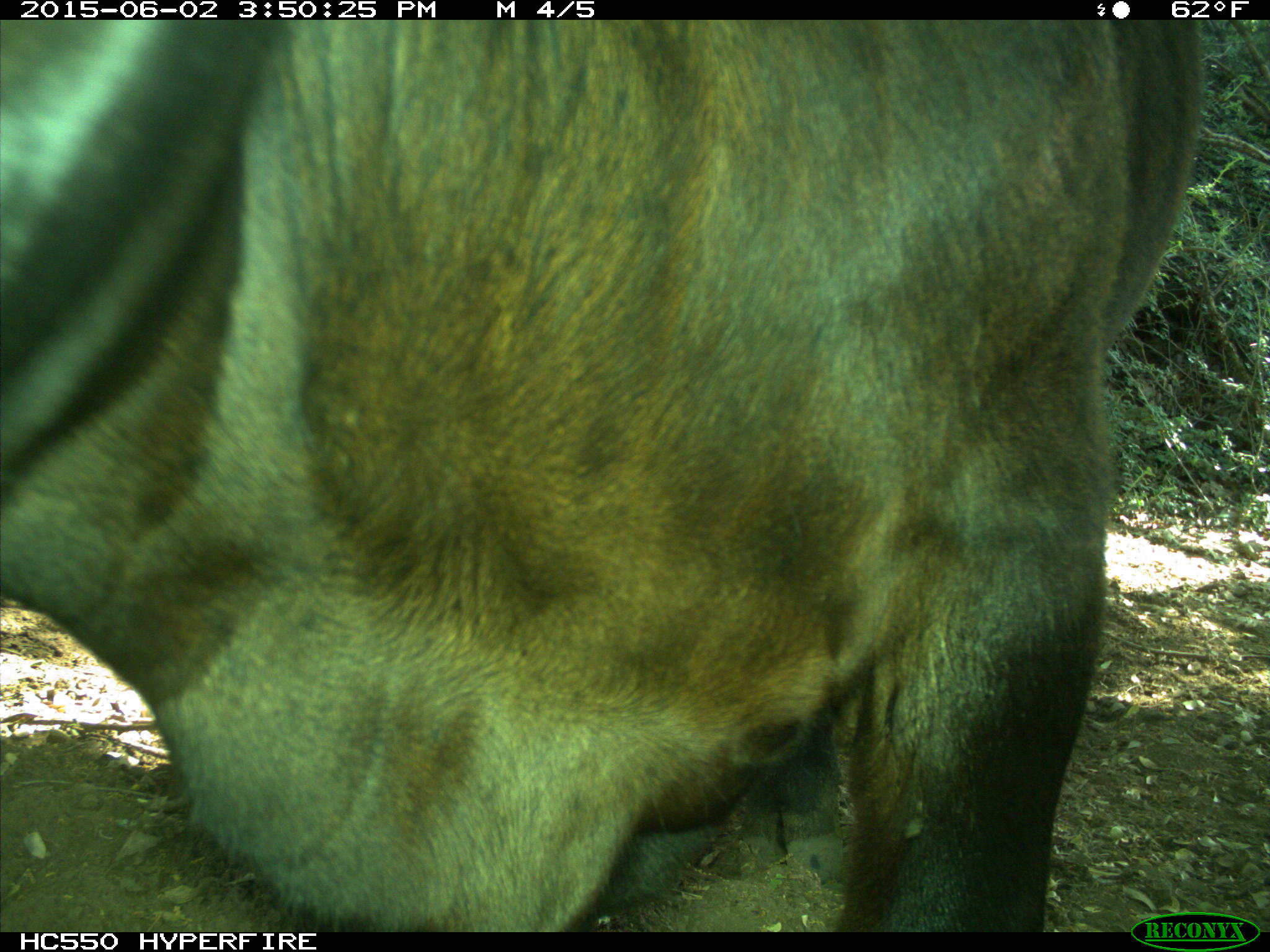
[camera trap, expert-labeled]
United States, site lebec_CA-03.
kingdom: Animalia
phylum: Chordata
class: Mammalia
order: Artiodactyla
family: Bovidae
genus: Bos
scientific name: Bos taurus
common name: domestic cow